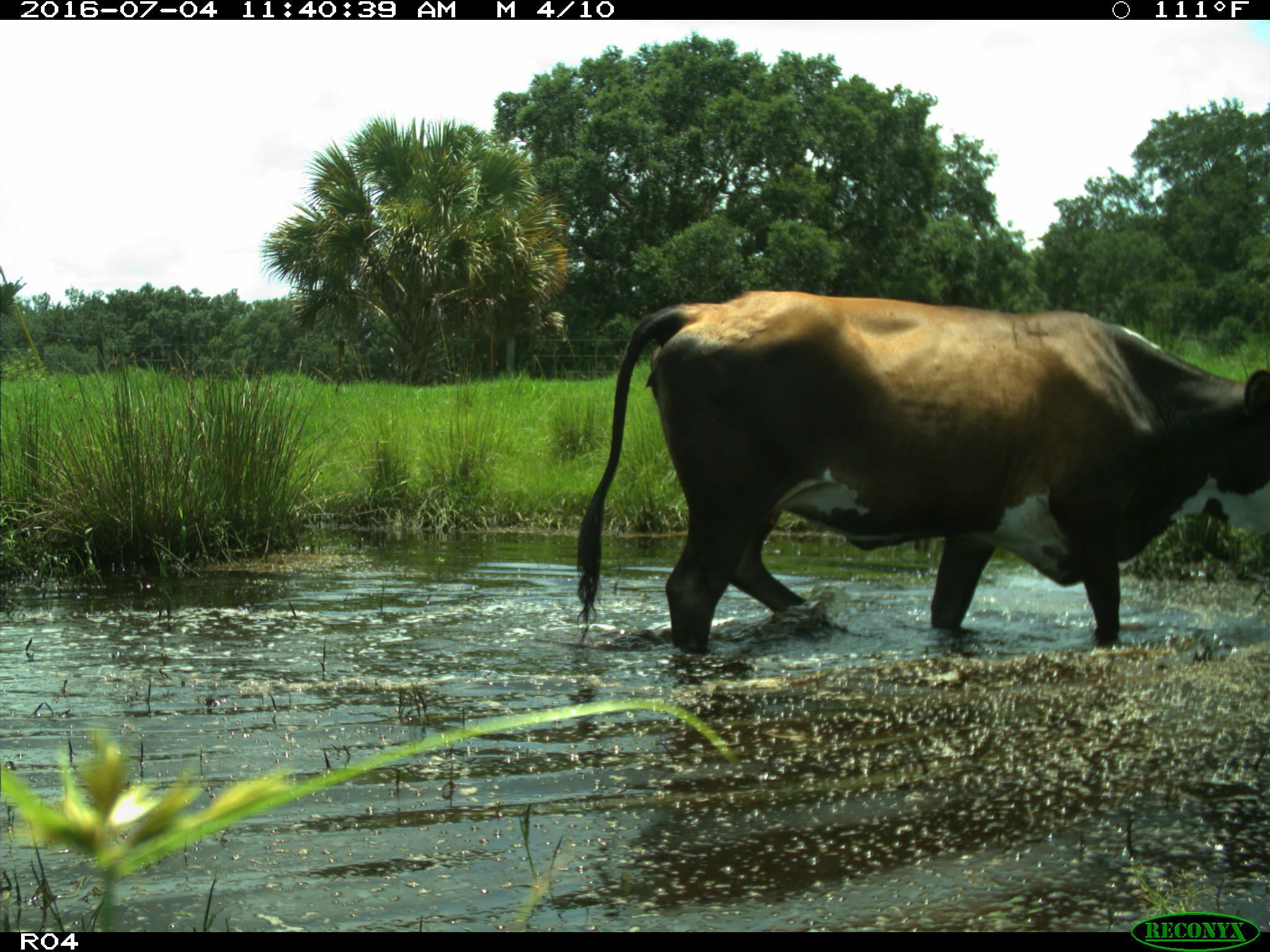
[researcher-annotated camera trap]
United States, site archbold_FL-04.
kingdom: Animalia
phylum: Chordata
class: Mammalia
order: Artiodactyla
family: Bovidae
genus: Bos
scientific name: Bos taurus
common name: domestic cow